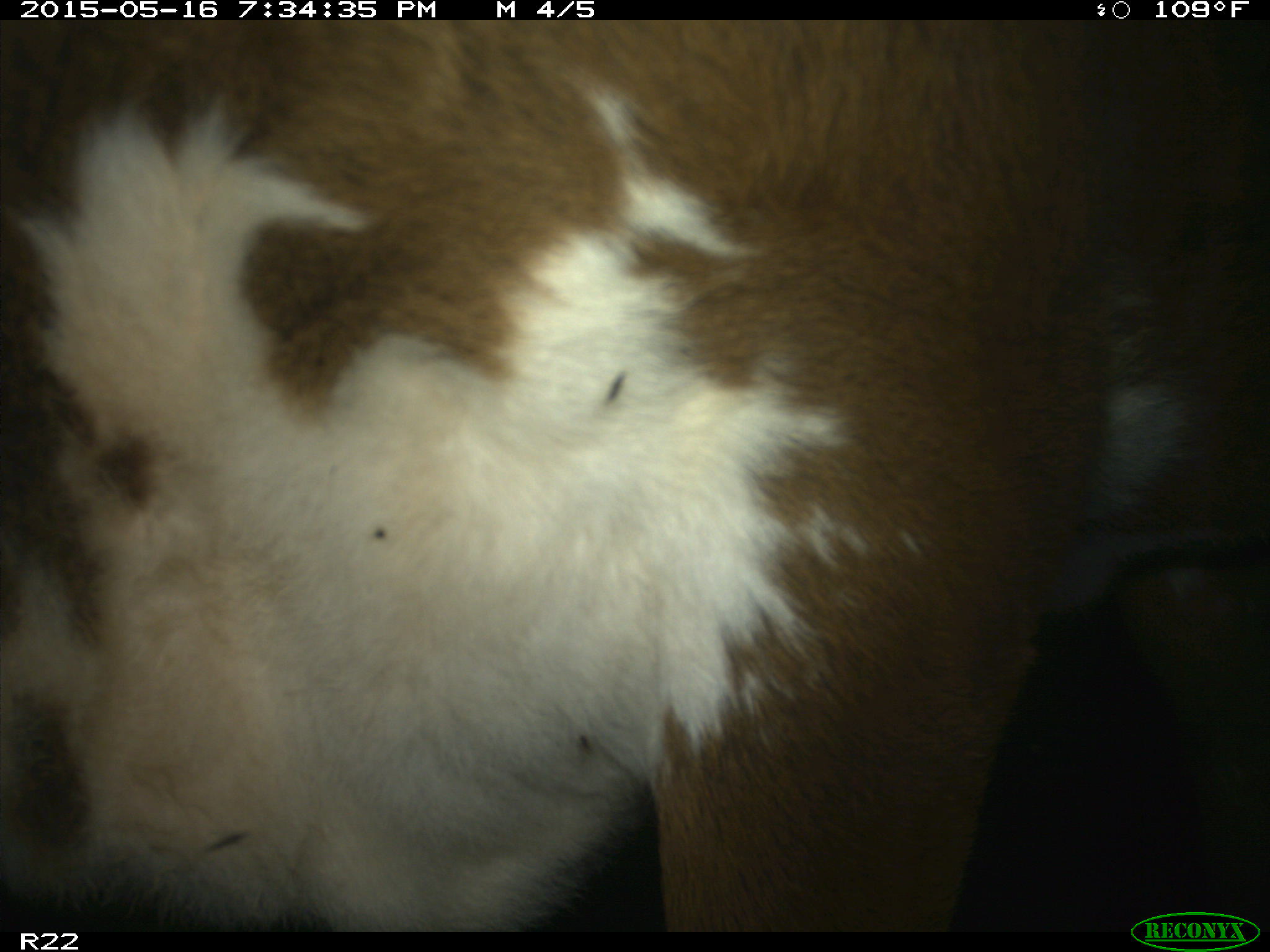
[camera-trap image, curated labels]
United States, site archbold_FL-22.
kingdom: Animalia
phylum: Chordata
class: Mammalia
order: Artiodactyla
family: Bovidae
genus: Bos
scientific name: Bos taurus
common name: domestic cow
Bos taurus (domestic cow).